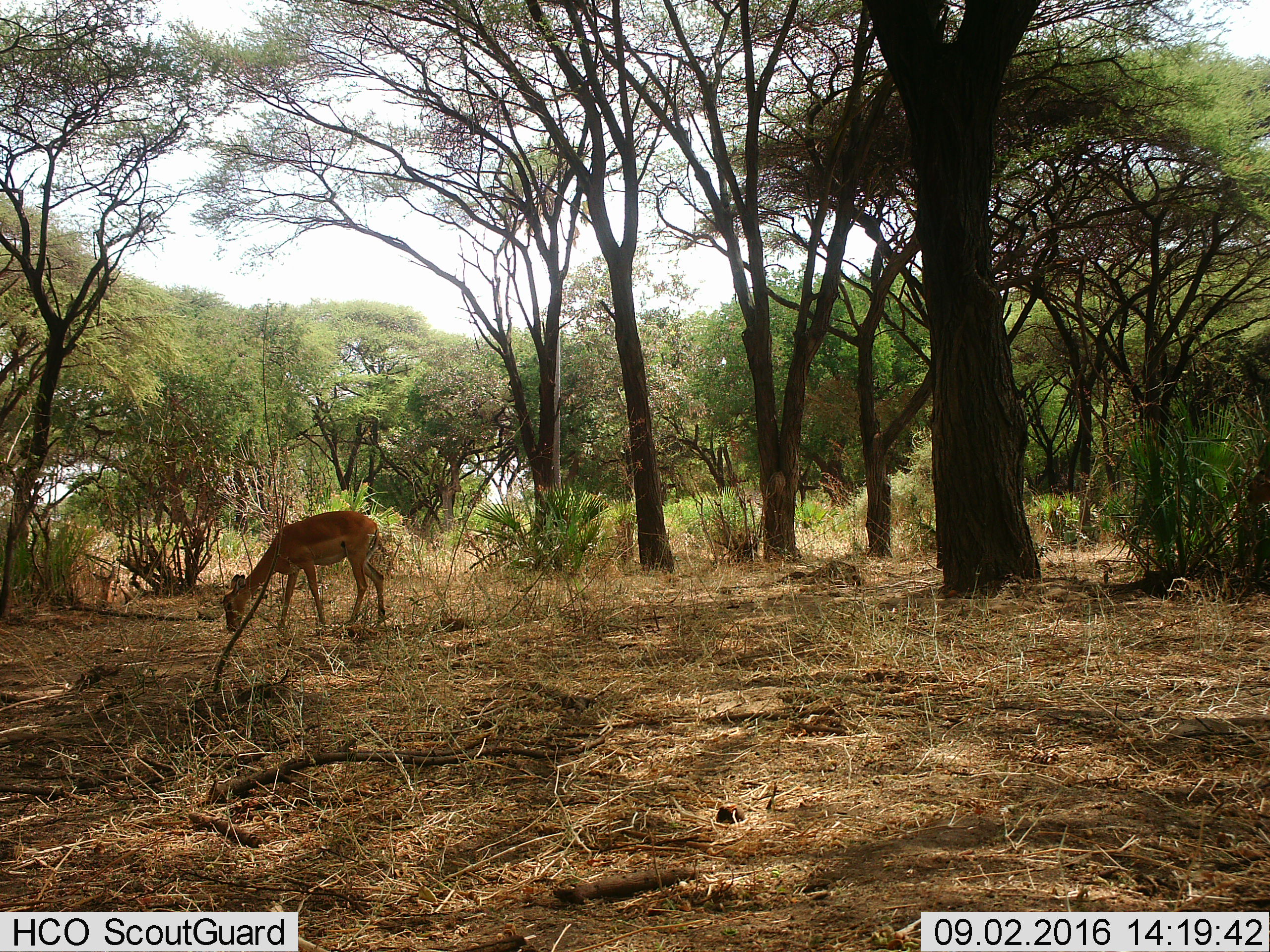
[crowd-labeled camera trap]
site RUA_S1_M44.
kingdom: Animalia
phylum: Chordata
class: Mammalia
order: Artiodactyla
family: Bovidae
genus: Aepyceros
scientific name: Aepyceros melampus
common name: impala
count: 1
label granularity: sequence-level